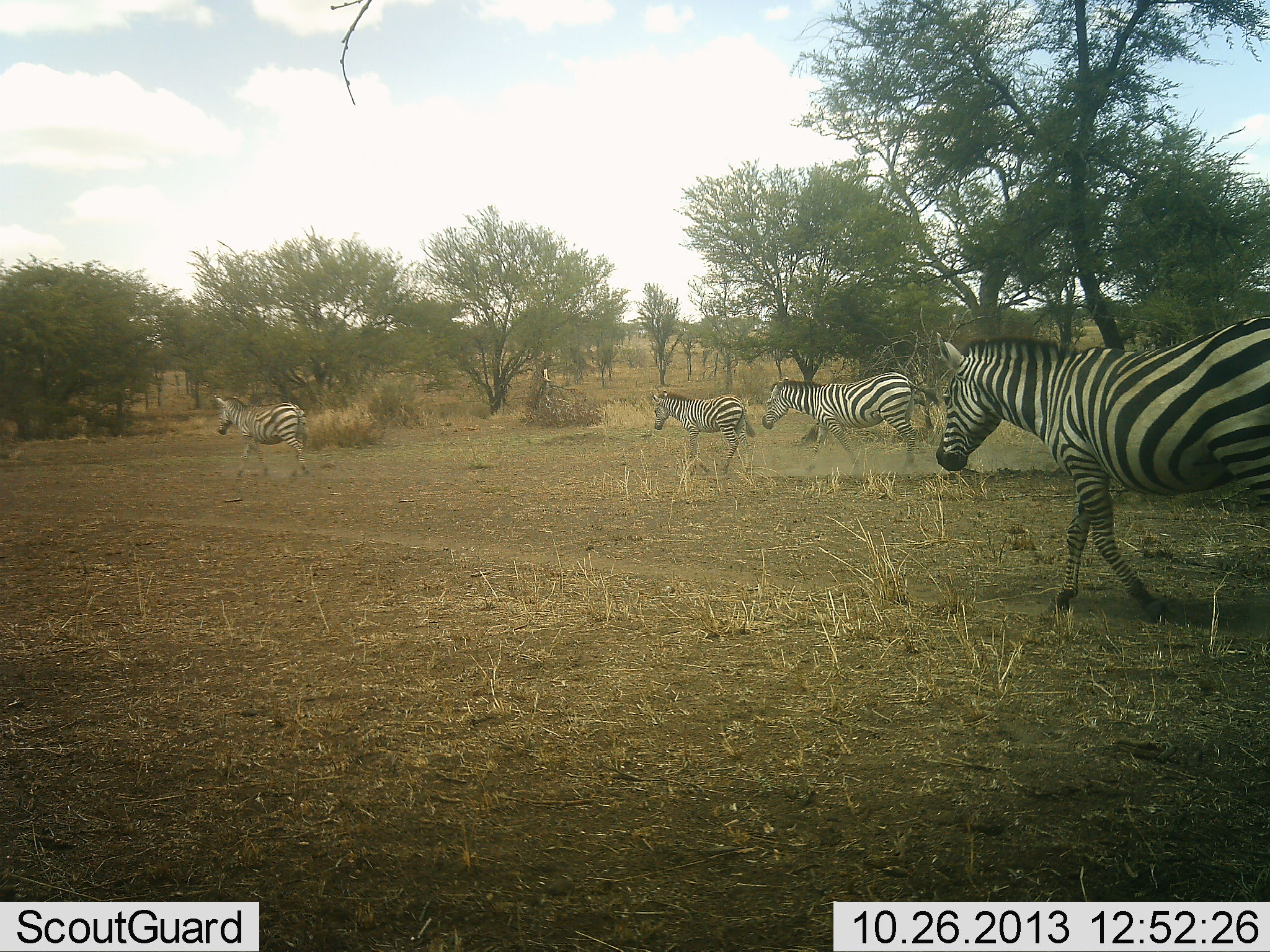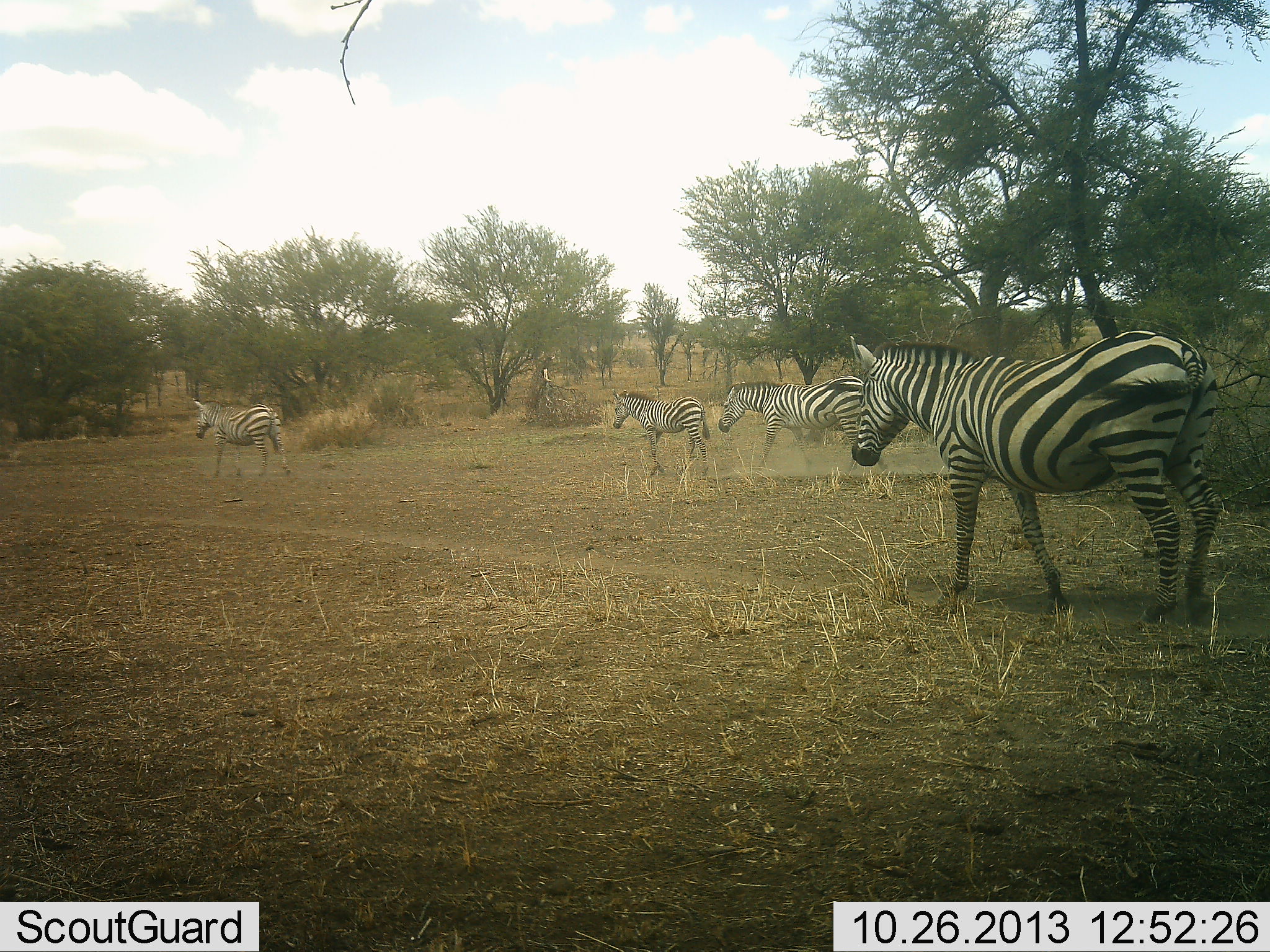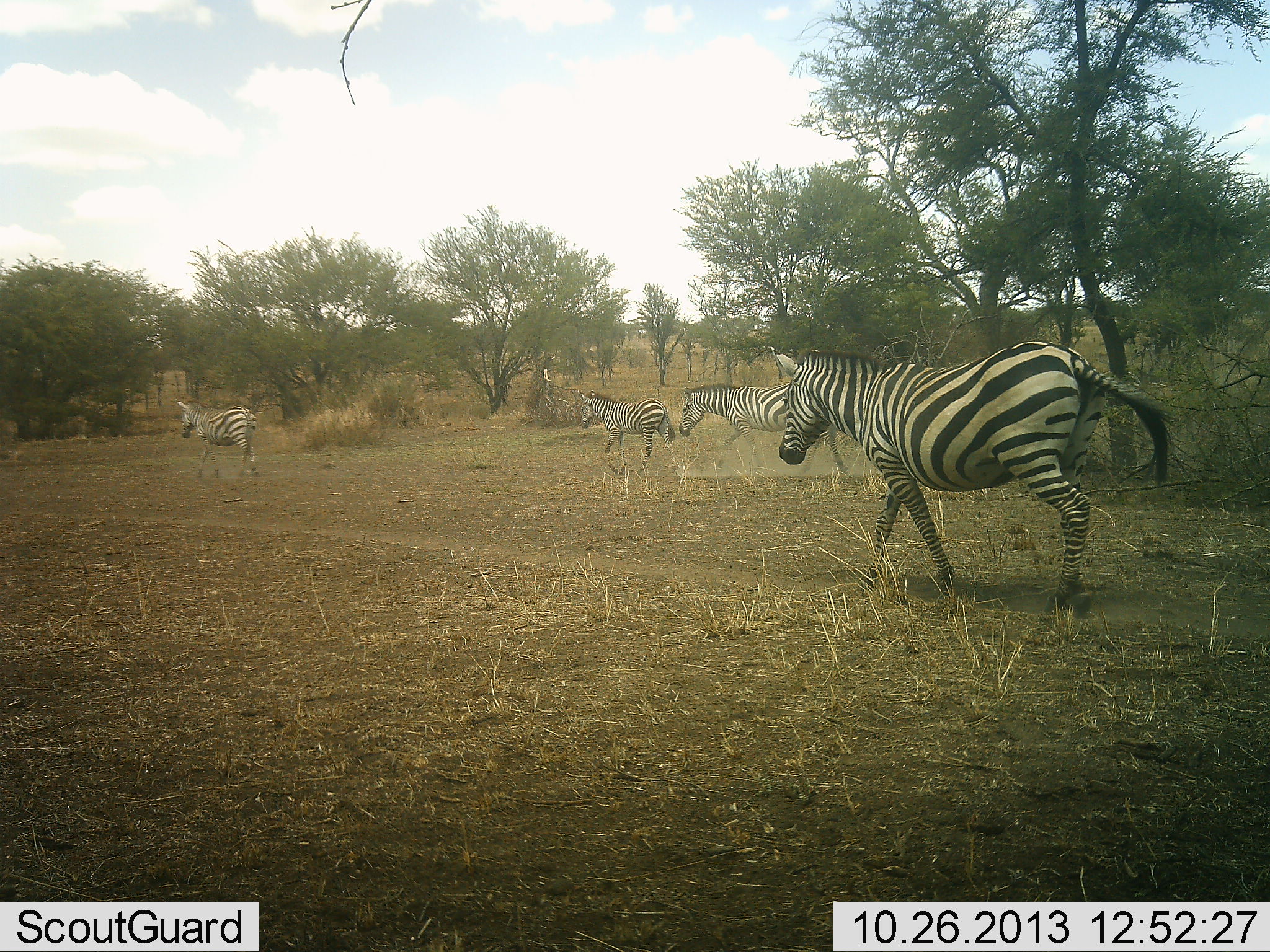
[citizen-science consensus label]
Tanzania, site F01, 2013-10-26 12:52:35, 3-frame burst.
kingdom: Animalia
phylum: Chordata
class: Mammalia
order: Perissodactyla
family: Equidae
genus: Equus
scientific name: Equus quagga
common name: plains zebra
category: zebra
Zebra (plains zebra) (Equus quagga), count 4. Behavior (volunteer vote fractions): standing 0%, resting 0%, moving 100%, interacting 0%. Young present (vote fraction): 50%. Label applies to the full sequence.